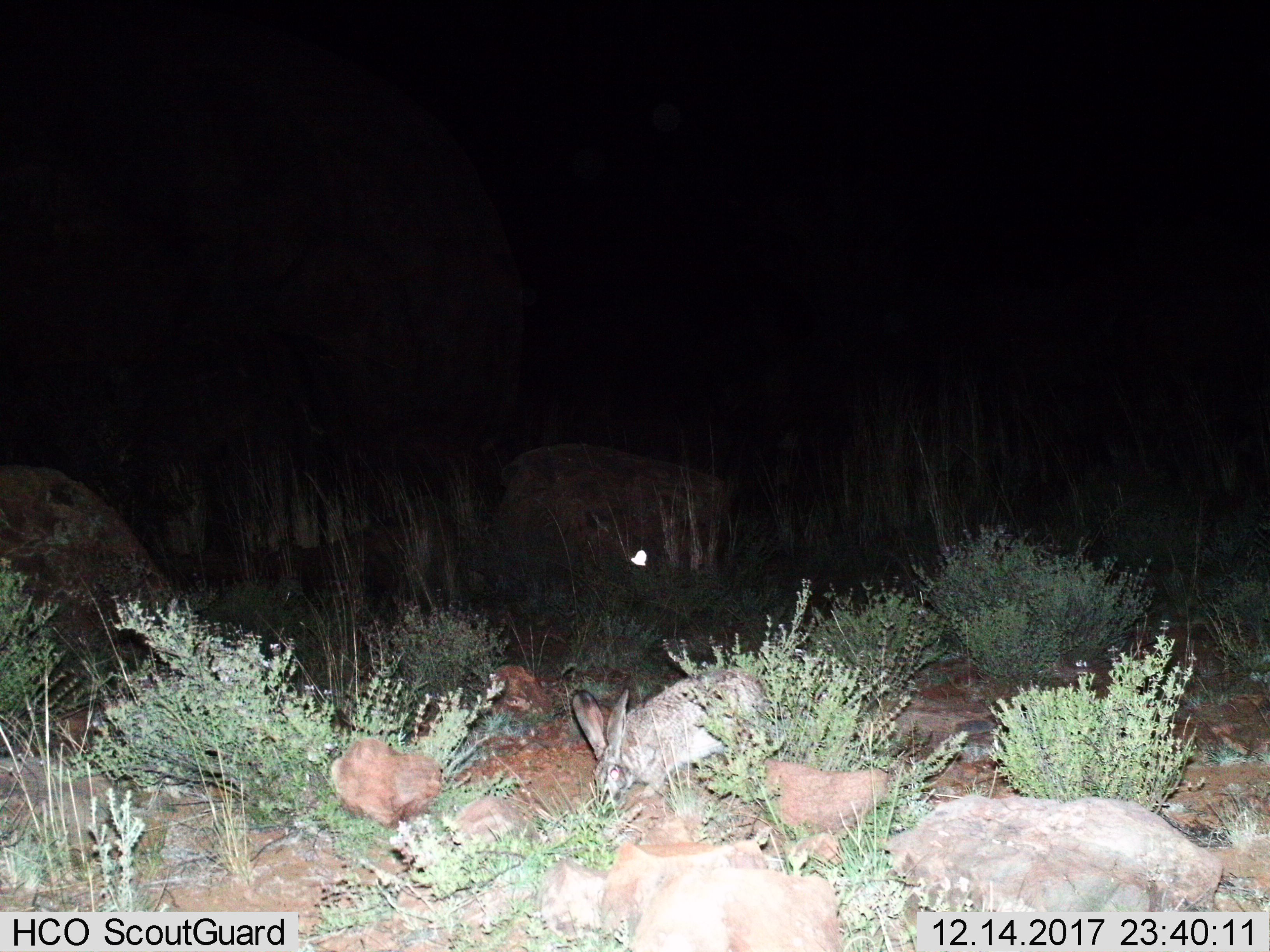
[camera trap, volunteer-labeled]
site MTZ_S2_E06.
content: unidentified animal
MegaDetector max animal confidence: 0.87